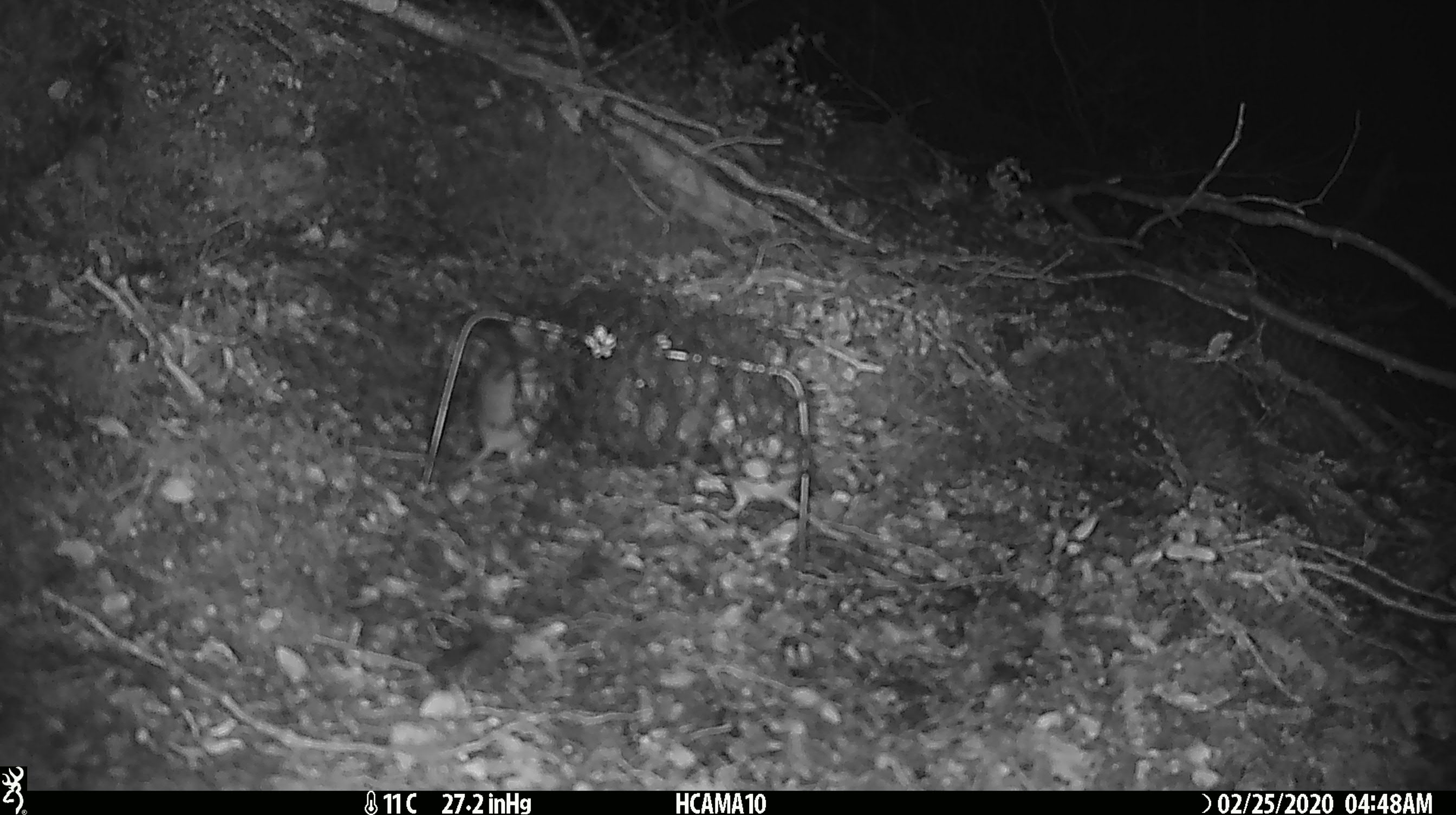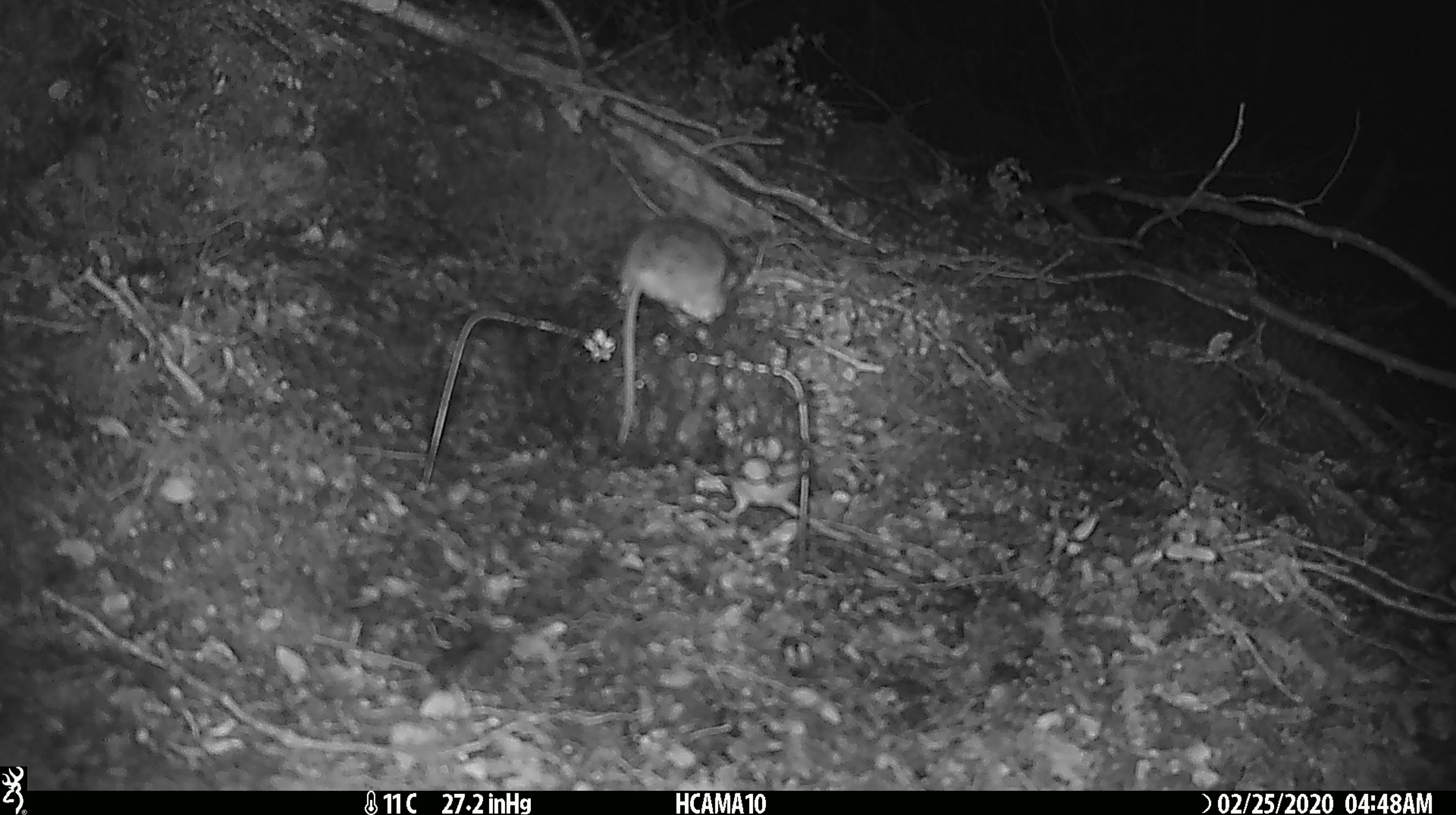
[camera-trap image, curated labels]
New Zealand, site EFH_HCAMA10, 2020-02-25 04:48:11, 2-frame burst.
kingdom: Animalia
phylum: Chordata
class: Mammalia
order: Rodentia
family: Muridae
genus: Mus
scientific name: Mus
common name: mouse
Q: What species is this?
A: Mouse (Mus).